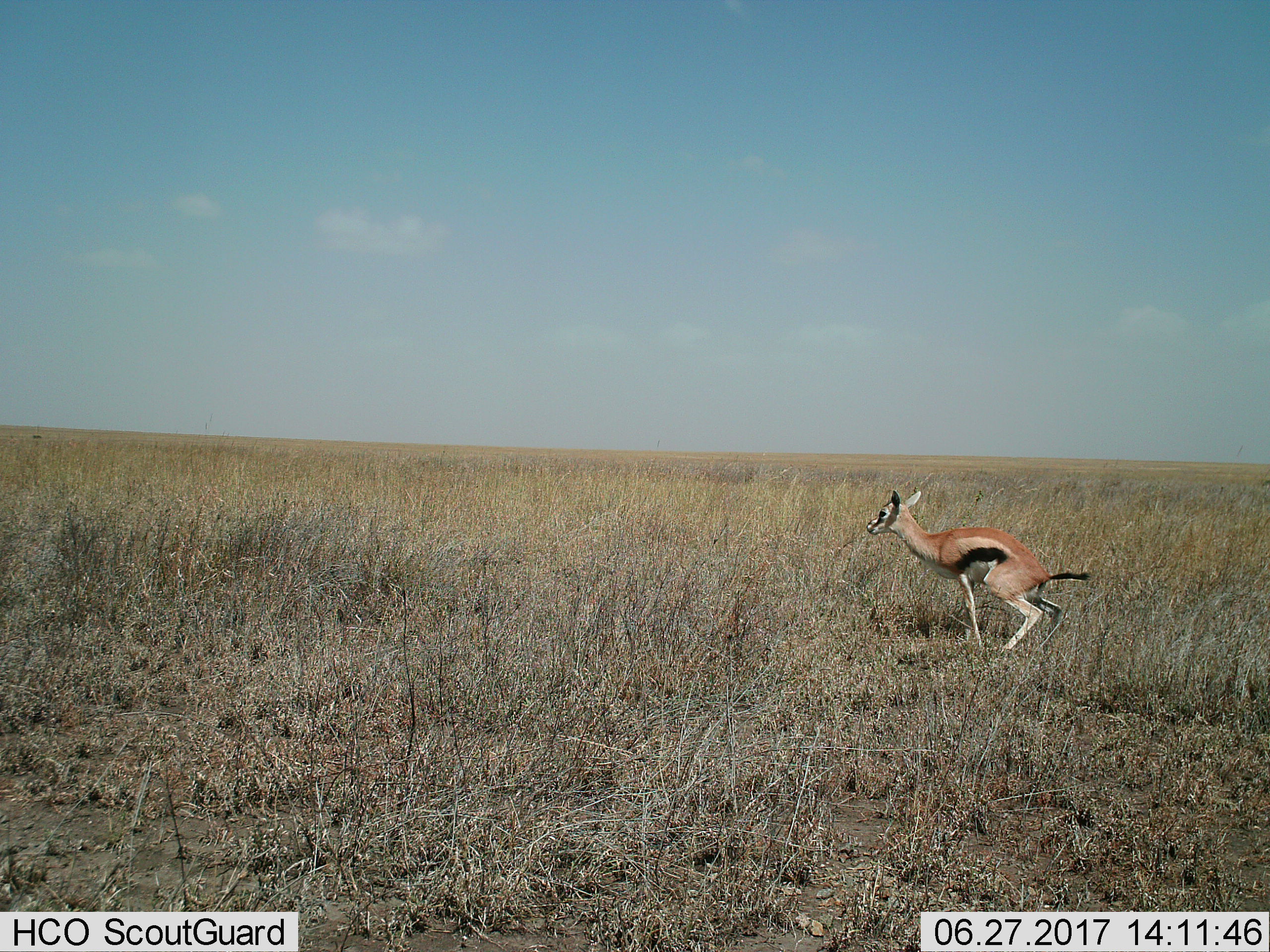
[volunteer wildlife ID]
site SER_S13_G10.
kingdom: Animalia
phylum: Chordata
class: Mammalia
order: Artiodactyla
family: Bovidae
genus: Eudorcas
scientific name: Eudorcas thomsonii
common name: thomson's gazelle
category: gazellethomsons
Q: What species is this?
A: Gazellethomsons (thomson's gazelle) (Eudorcas thomsonii).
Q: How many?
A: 1.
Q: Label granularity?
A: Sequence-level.